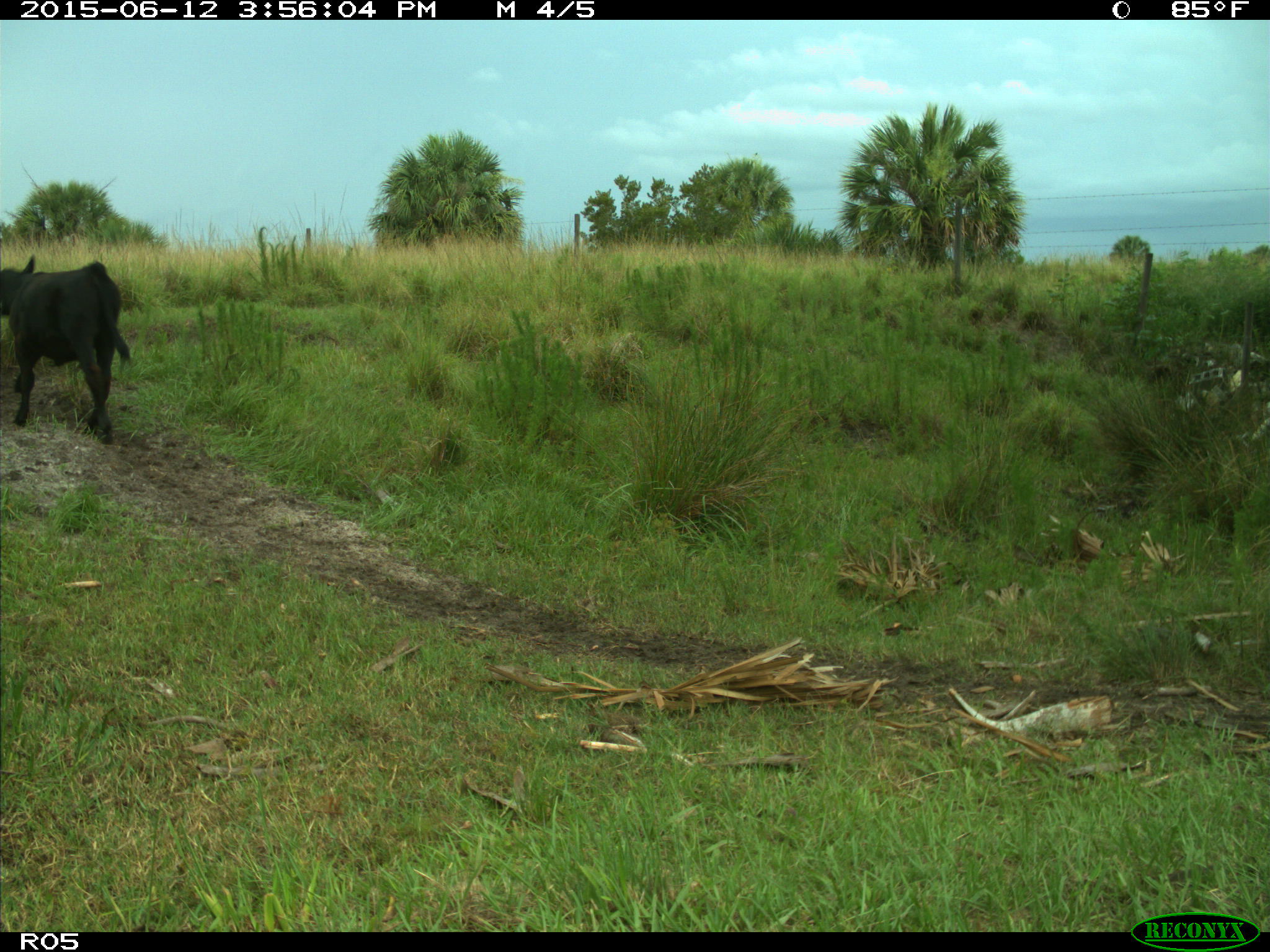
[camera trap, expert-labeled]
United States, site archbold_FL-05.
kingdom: Animalia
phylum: Chordata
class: Mammalia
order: Artiodactyla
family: Bovidae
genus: Bos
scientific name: Bos taurus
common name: domestic cow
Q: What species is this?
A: Bos taurus (domestic cow).